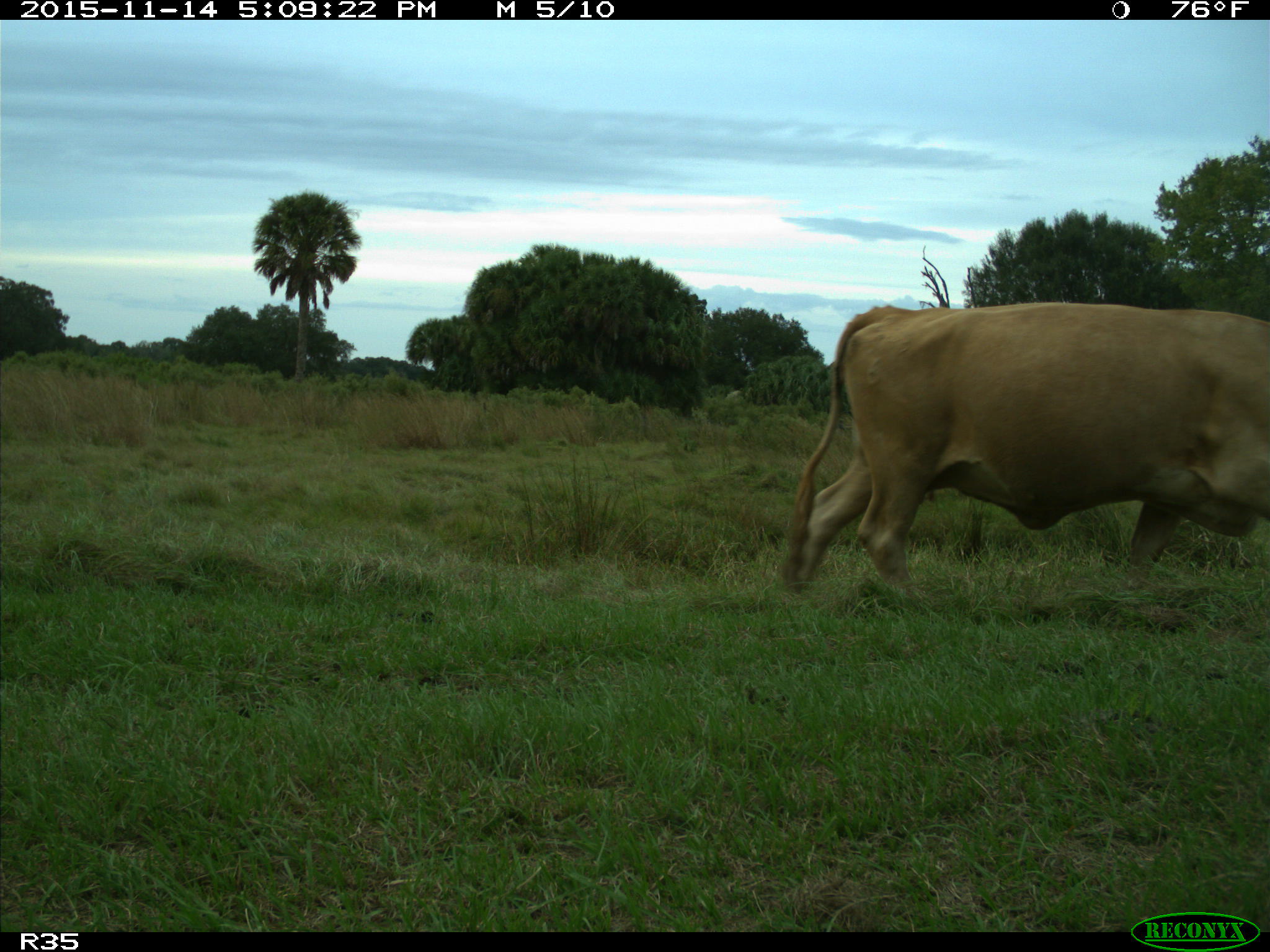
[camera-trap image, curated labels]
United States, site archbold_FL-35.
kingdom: Animalia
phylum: Chordata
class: Mammalia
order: Artiodactyla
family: Bovidae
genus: Bos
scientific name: Bos taurus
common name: domestic cow